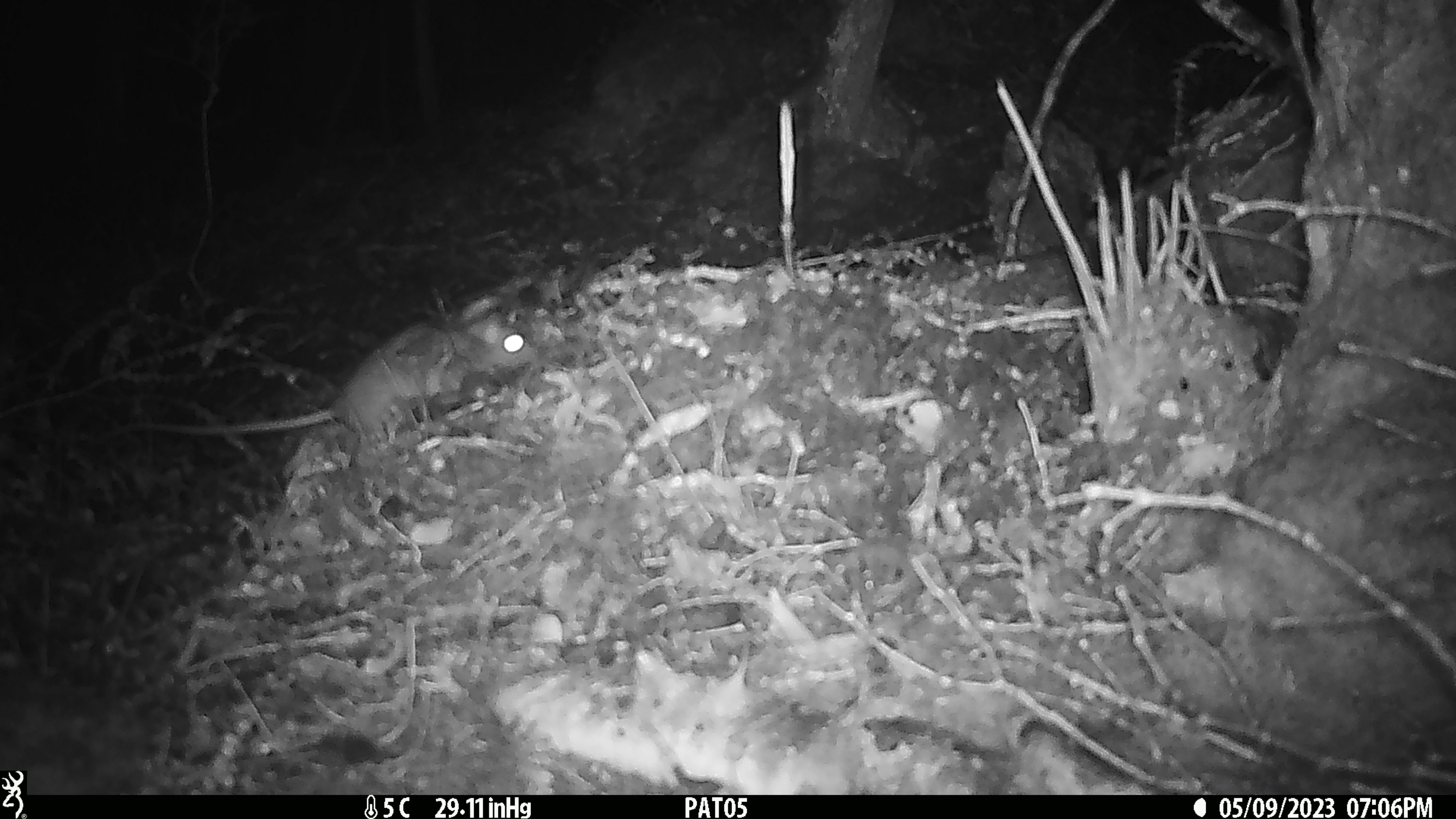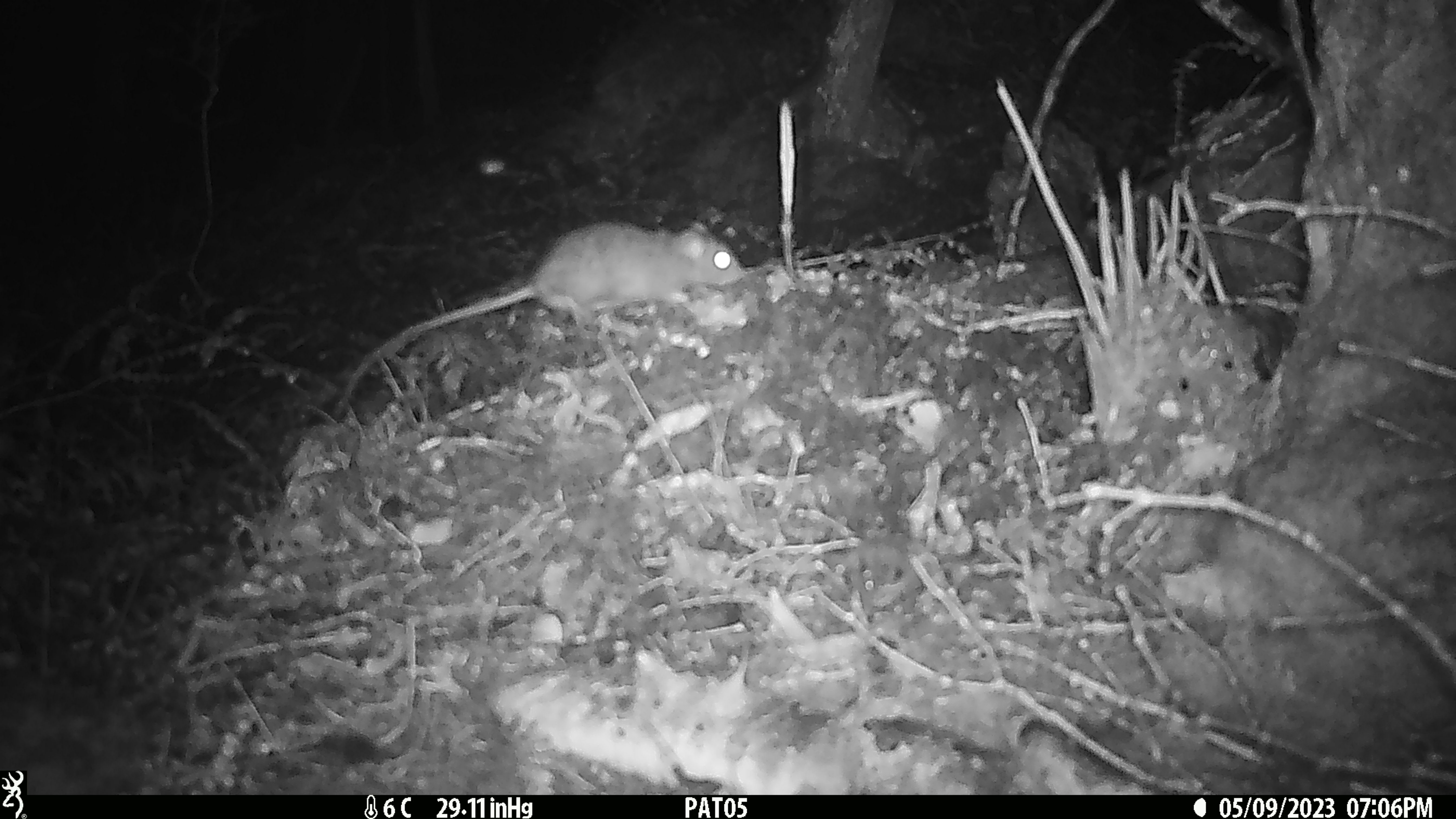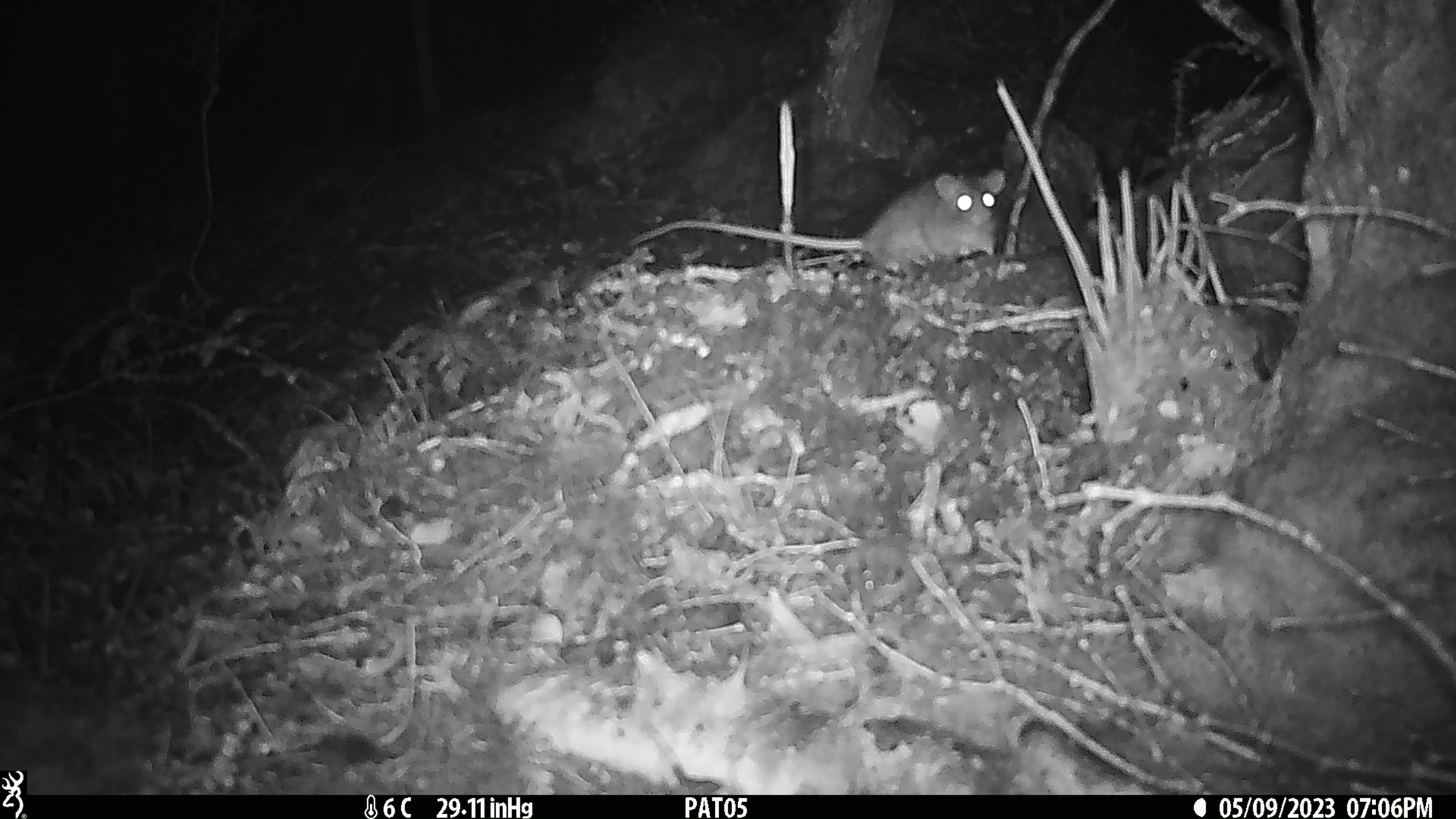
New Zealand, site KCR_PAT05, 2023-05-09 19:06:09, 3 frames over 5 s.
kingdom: Animalia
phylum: Chordata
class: Mammalia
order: Rodentia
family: Muridae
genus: Rattus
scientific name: Rattus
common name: rat